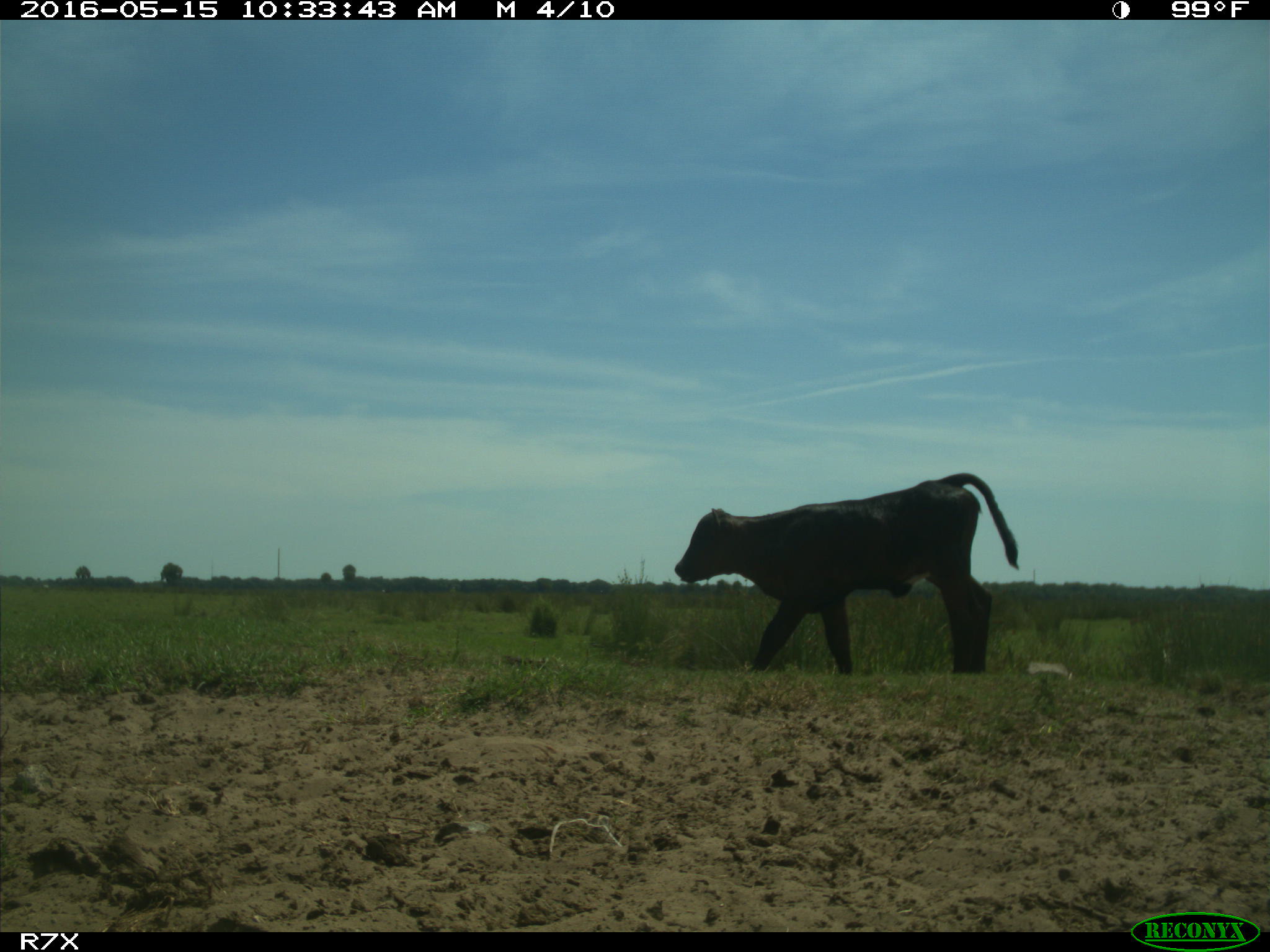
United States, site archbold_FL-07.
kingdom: Animalia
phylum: Chordata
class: Mammalia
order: Artiodactyla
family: Bovidae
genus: Bos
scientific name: Bos taurus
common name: domestic cow